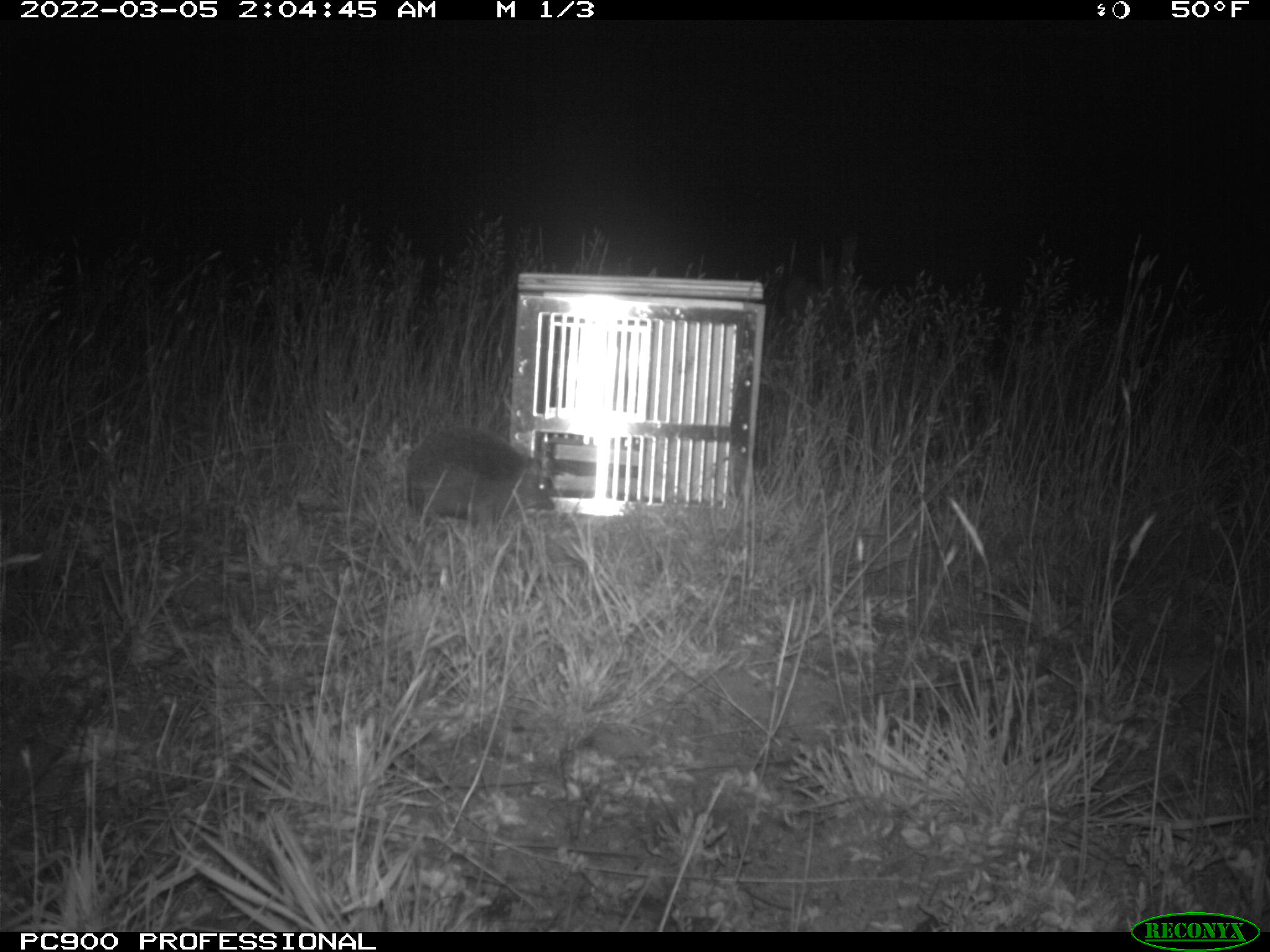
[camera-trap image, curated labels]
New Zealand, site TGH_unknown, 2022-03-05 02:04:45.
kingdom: Animalia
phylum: Chordata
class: Mammalia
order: Eulipotyphla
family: Erinaceidae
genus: Erinaceus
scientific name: Erinaceus europaeus europaeus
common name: european hedgehog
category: hedgehog